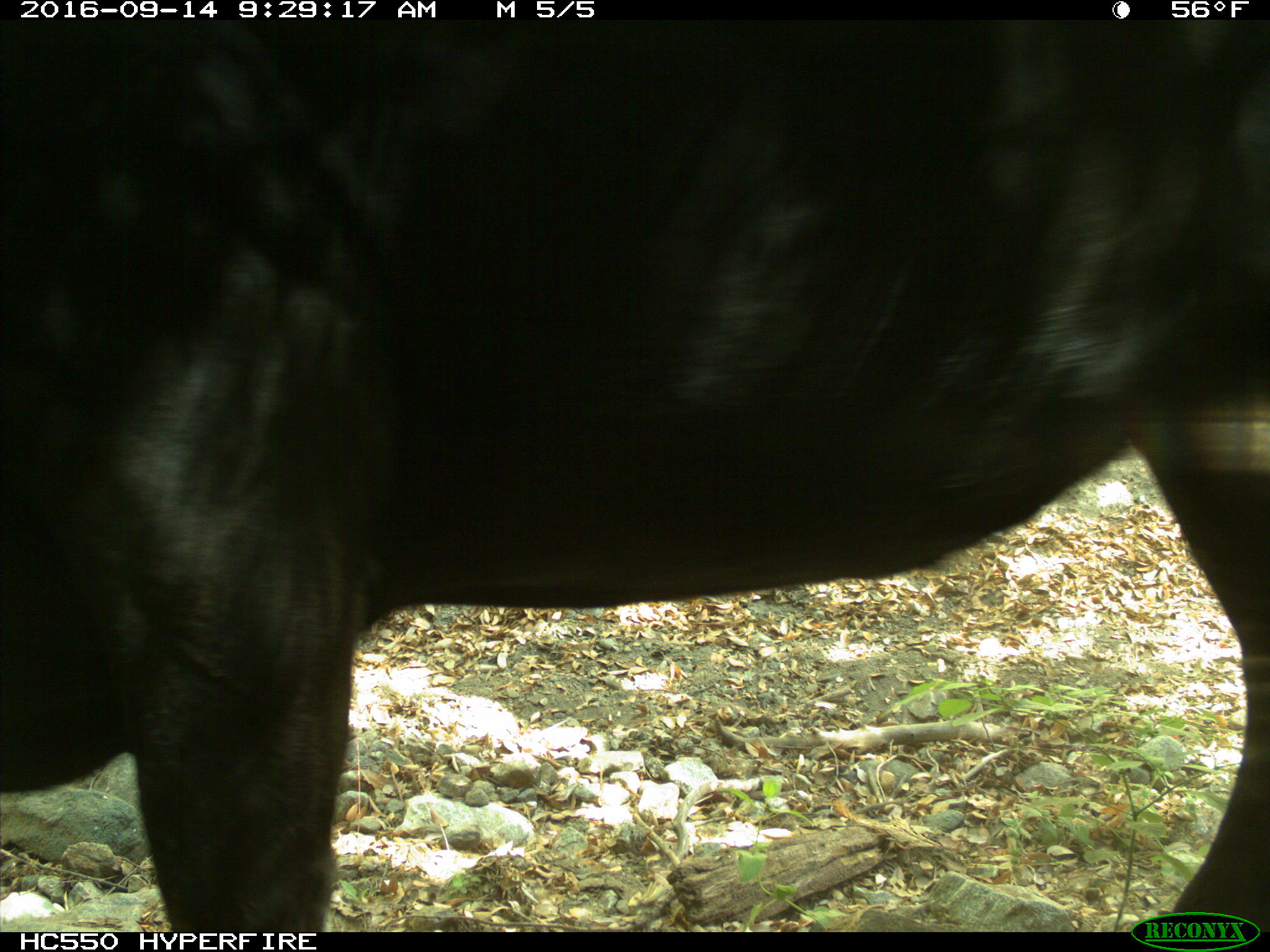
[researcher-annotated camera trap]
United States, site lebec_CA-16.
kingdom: Animalia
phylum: Chordata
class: Mammalia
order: Artiodactyla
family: Bovidae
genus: Bos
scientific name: Bos taurus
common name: domestic cow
Bos taurus (domestic cow).